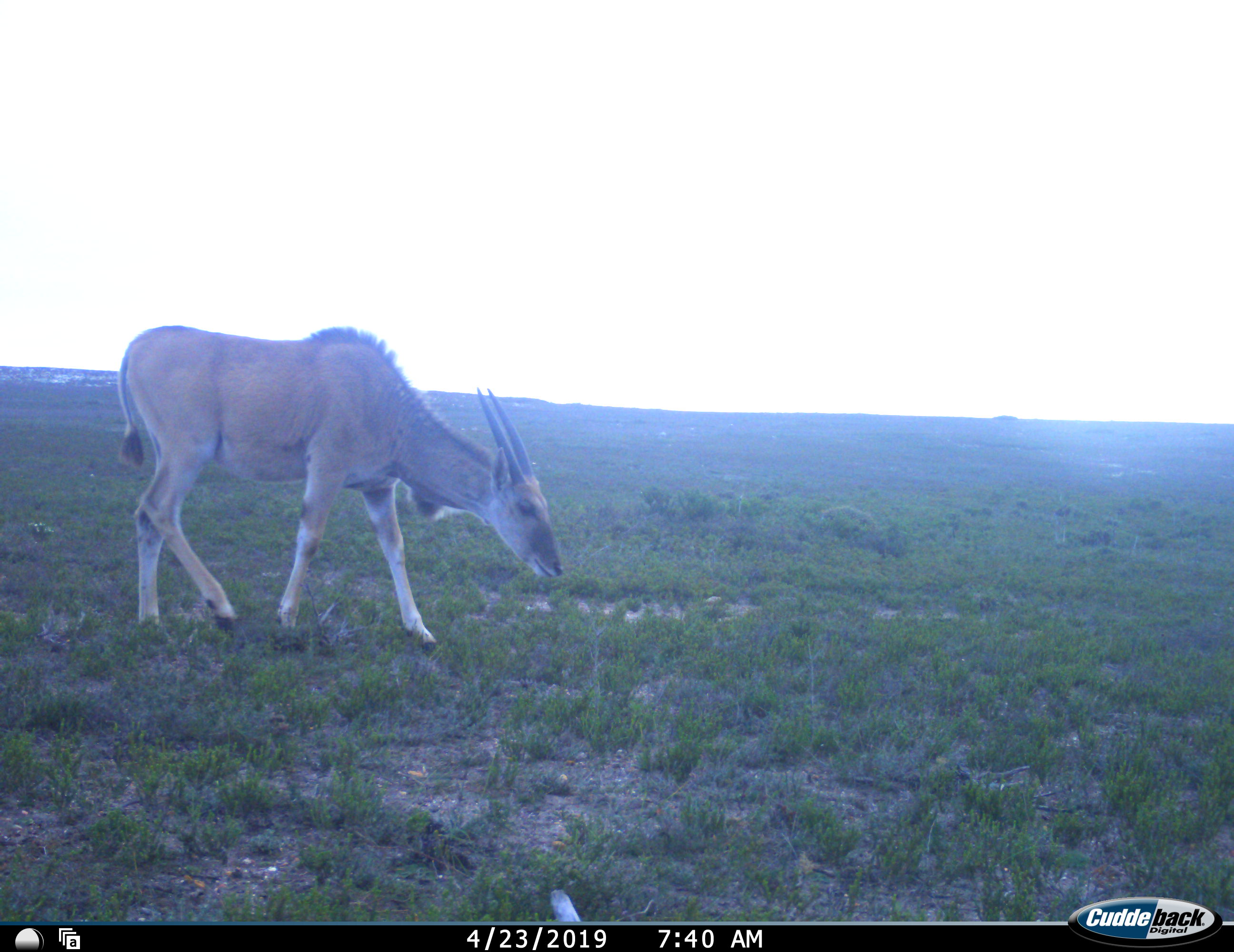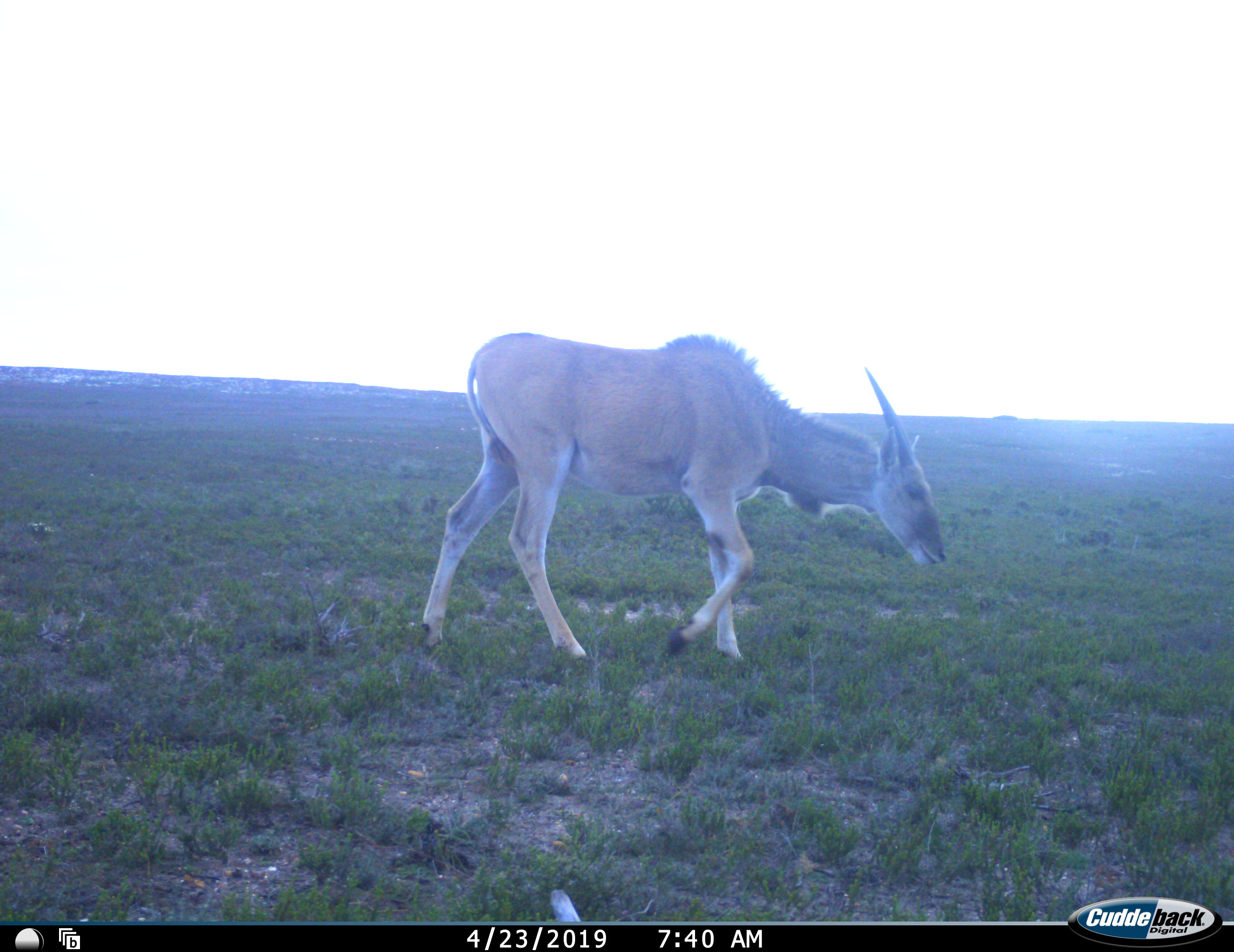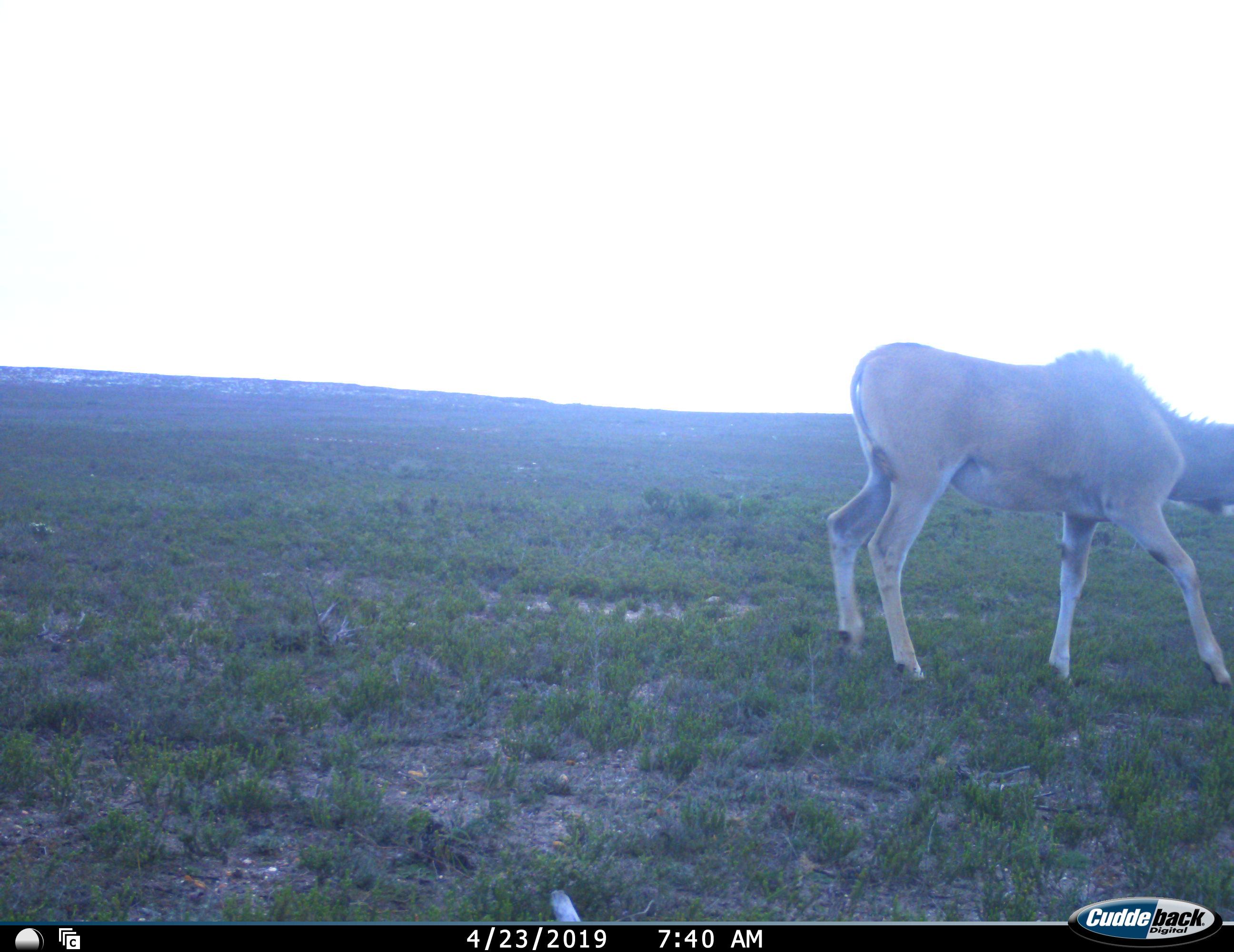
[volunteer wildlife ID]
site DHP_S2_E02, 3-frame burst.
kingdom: Animalia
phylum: Chordata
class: Mammalia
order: Artiodactyla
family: Bovidae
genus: Tragelaphus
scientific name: Tragelaphus oryx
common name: eland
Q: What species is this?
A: Eland (Tragelaphus oryx).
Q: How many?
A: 1.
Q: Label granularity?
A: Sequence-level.